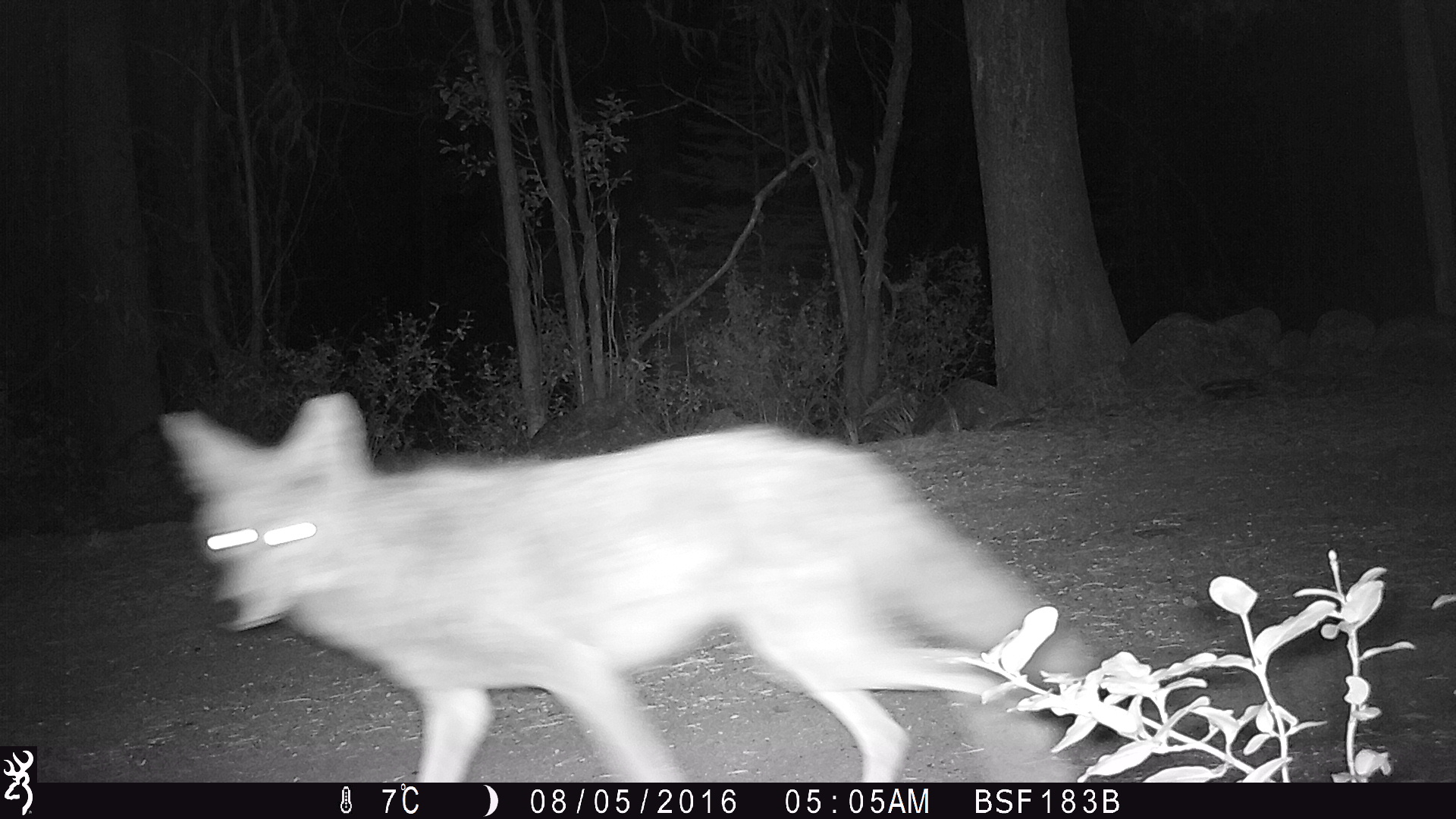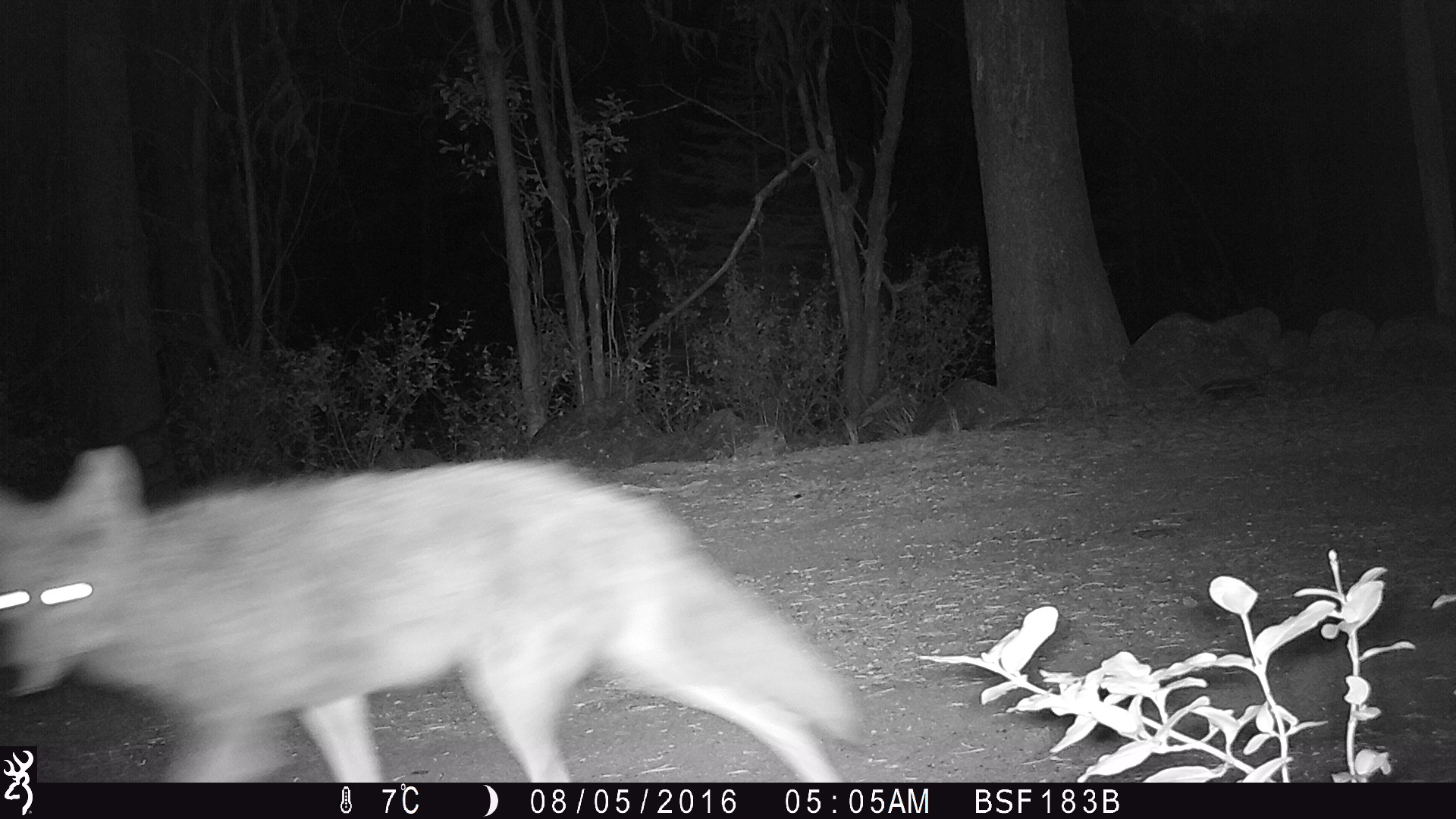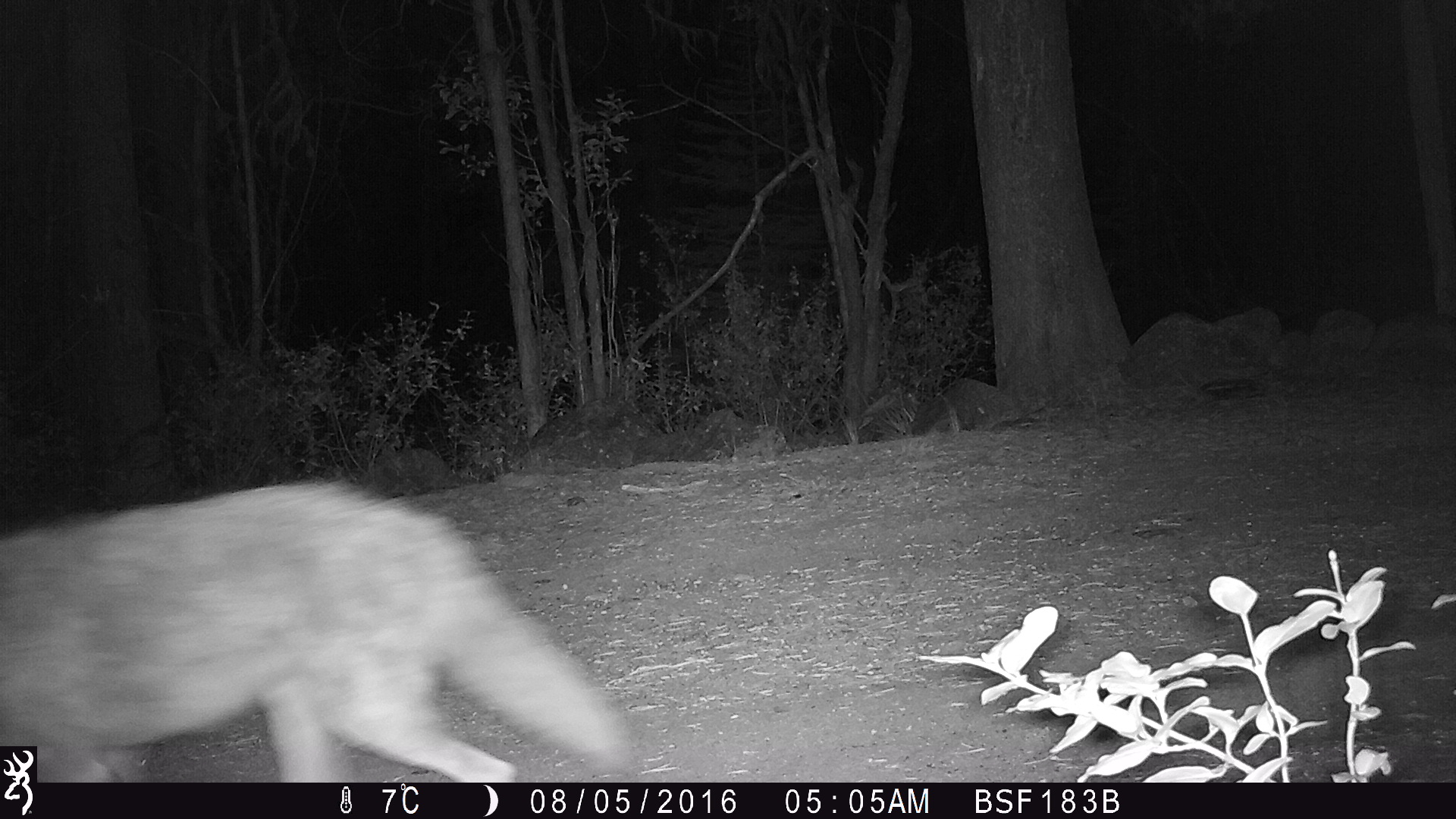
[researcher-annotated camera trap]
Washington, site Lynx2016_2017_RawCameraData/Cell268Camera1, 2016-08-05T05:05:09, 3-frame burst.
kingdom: Animalia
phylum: Chordata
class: Mammalia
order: Carnivora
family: Canidae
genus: Canis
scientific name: Canis latrans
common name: coyote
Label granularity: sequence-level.